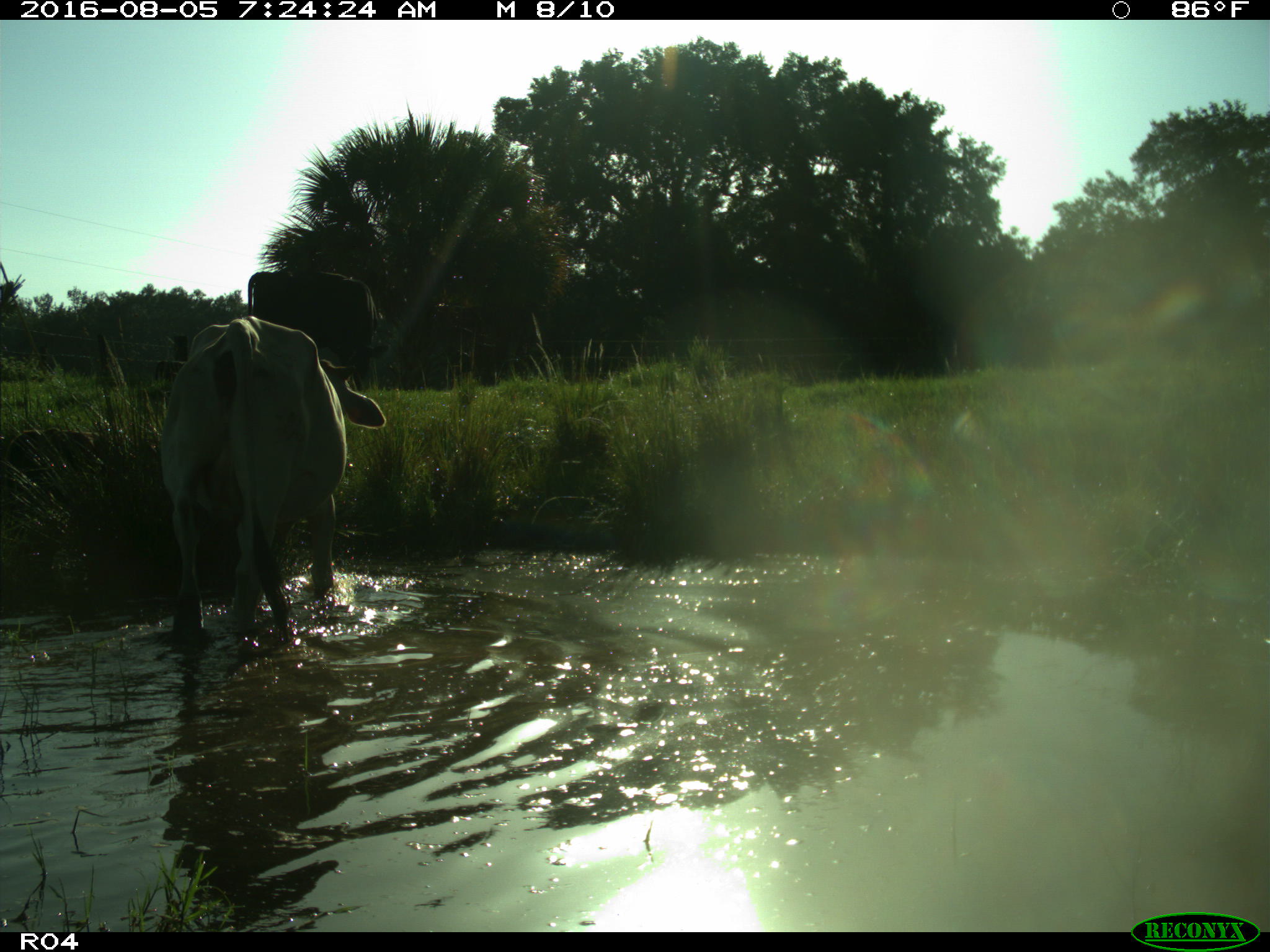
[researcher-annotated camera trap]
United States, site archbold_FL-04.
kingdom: Animalia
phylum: Chordata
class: Mammalia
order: Artiodactyla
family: Bovidae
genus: Bos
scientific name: Bos taurus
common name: domestic cow